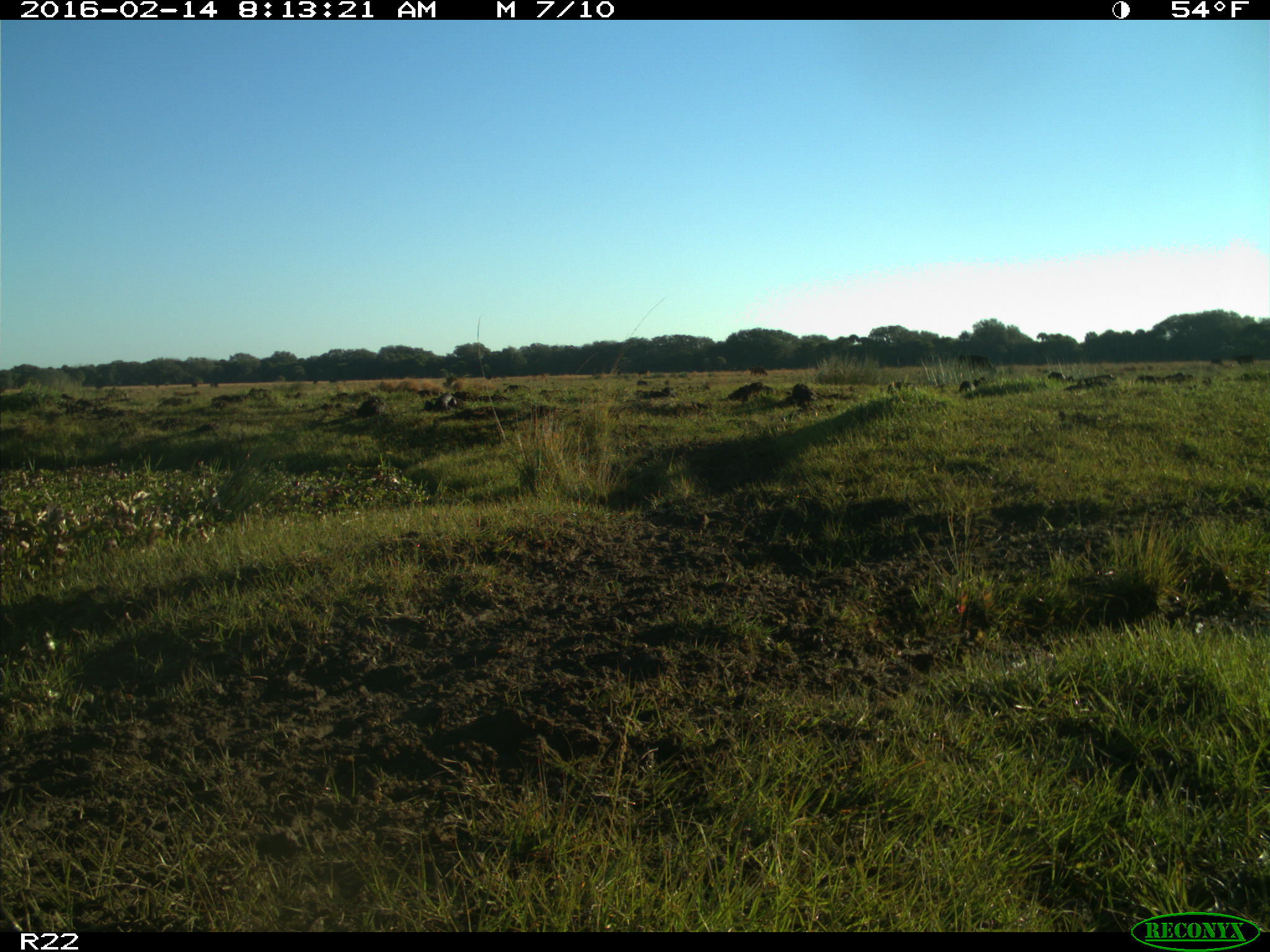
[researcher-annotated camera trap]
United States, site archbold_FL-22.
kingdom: Animalia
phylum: Chordata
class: Mammalia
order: Artiodactyla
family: Bovidae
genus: Bos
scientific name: Bos taurus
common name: domestic cow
Bos taurus (domestic cow).